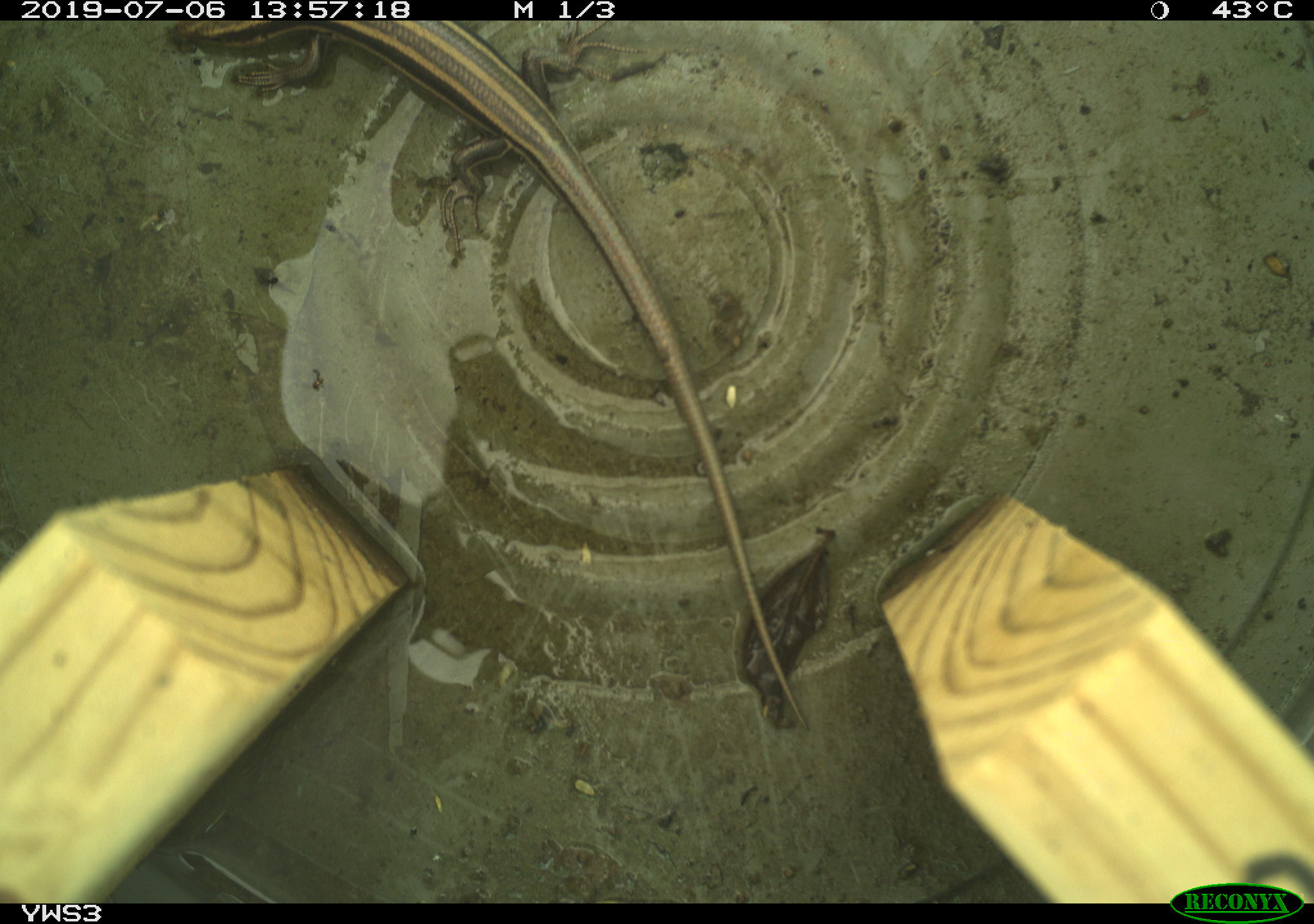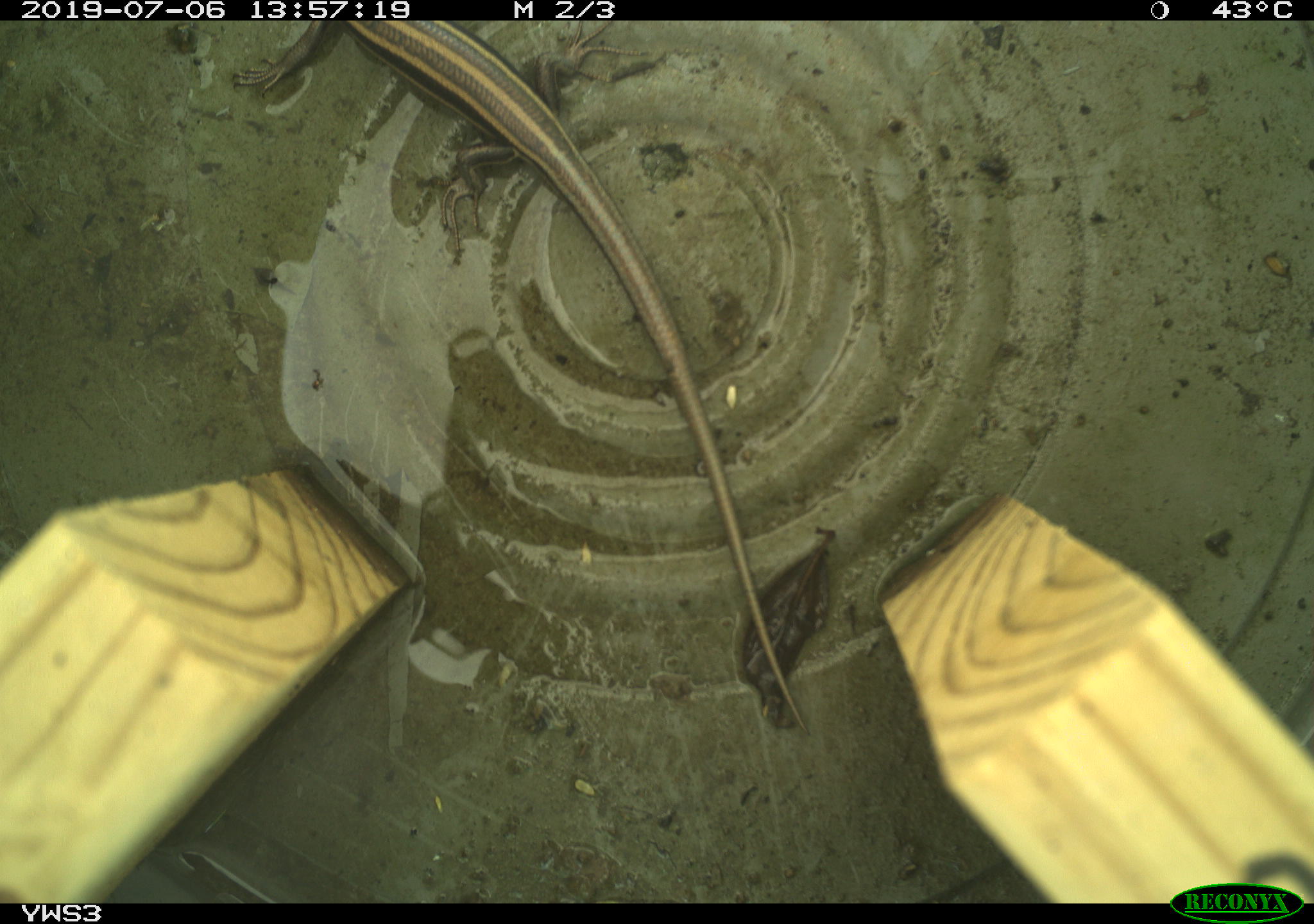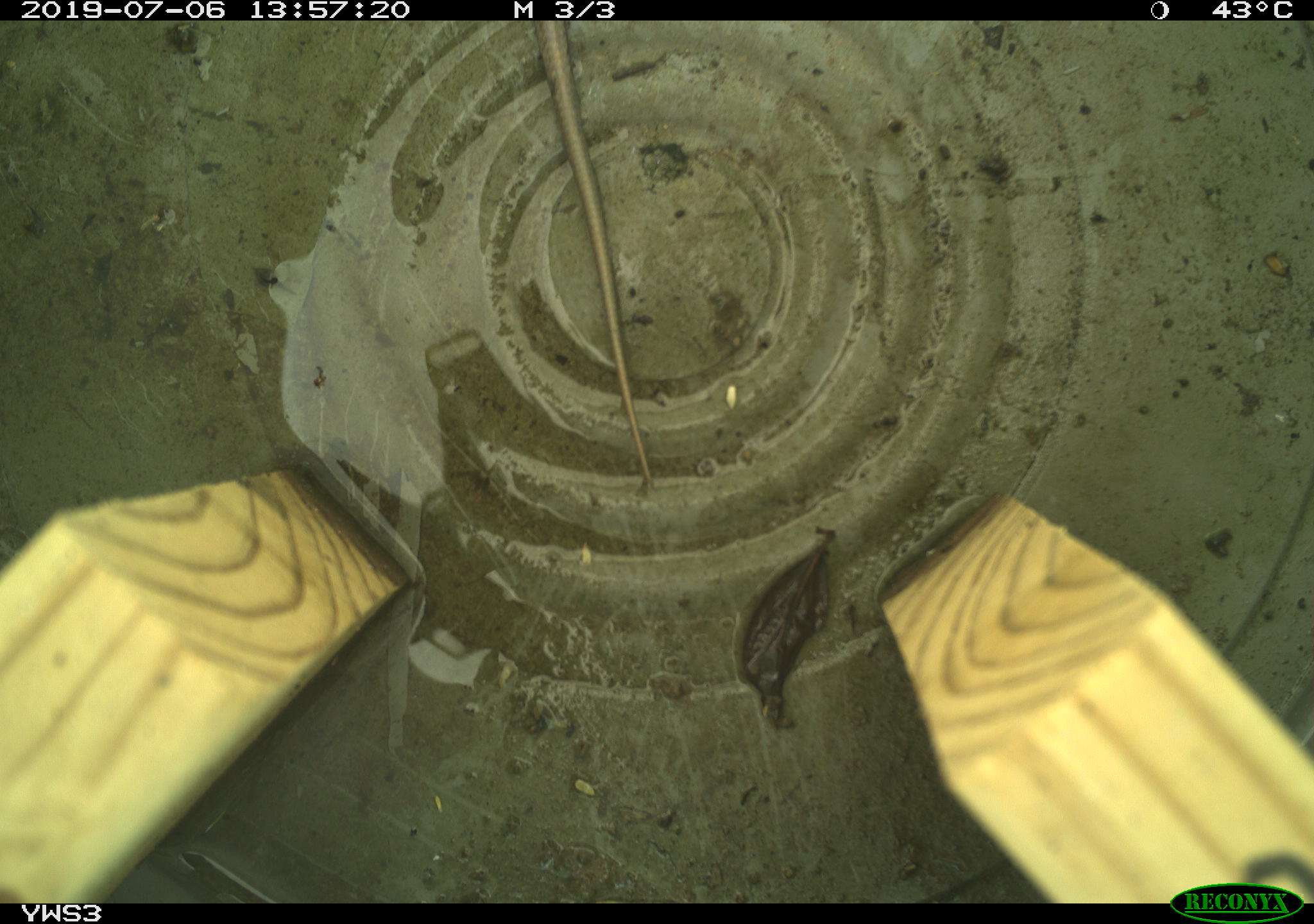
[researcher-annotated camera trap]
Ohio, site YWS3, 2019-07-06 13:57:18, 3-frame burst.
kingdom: Animalia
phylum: Chordata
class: Reptilia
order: Squamata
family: Scincidae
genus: Plestiodon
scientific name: Plestiodon fasciatus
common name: common five-lined skink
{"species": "common five-lined skink (Plestiodon fasciatus)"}